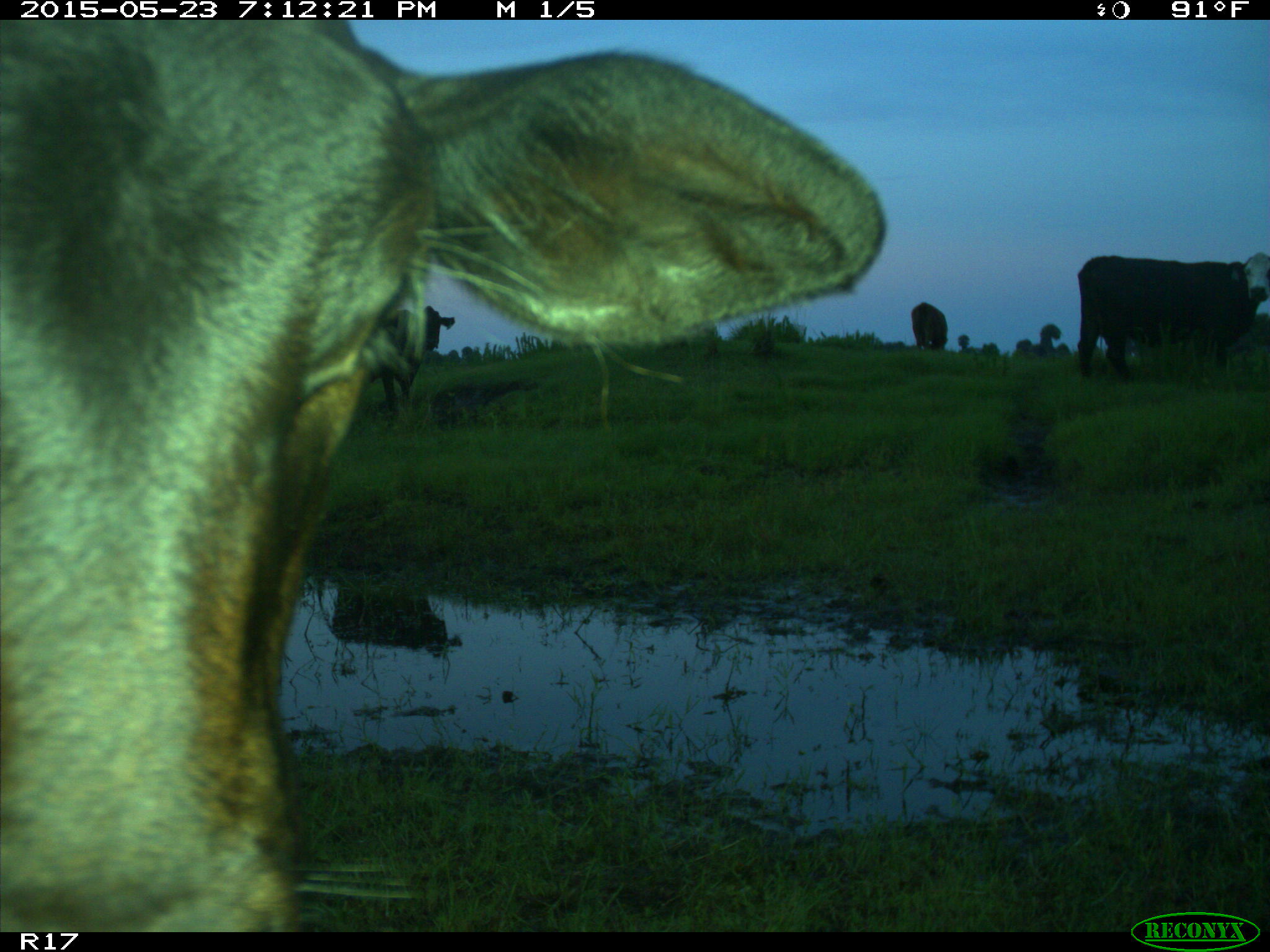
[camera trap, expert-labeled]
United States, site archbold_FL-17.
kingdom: Animalia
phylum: Chordata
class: Mammalia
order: Artiodactyla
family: Bovidae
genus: Bos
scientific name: Bos taurus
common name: domestic cow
Bos taurus (domestic cow).